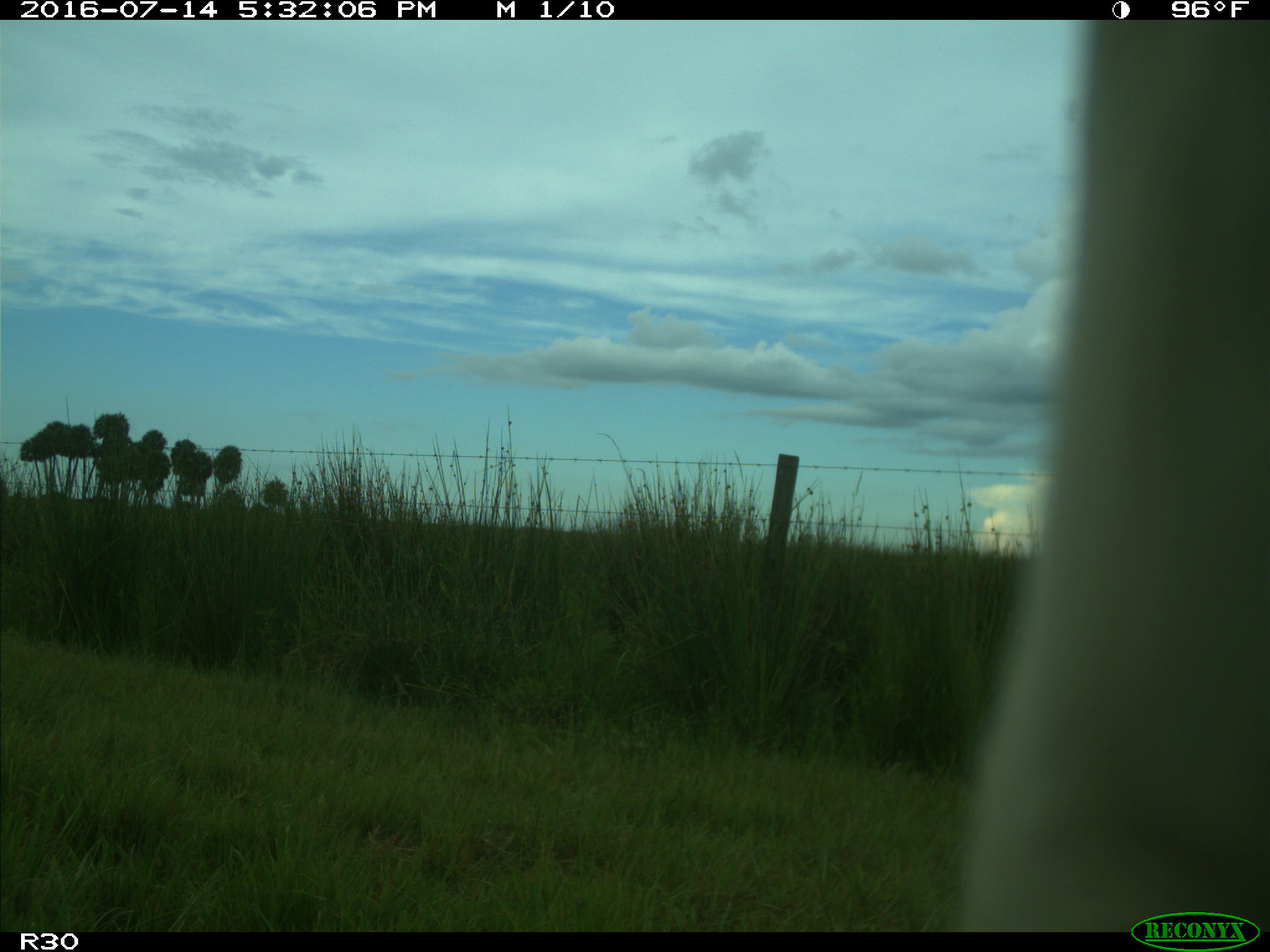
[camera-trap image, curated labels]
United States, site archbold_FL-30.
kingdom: Animalia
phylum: Chordata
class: Mammalia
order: Artiodactyla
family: Bovidae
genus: Bos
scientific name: Bos taurus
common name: domestic cow